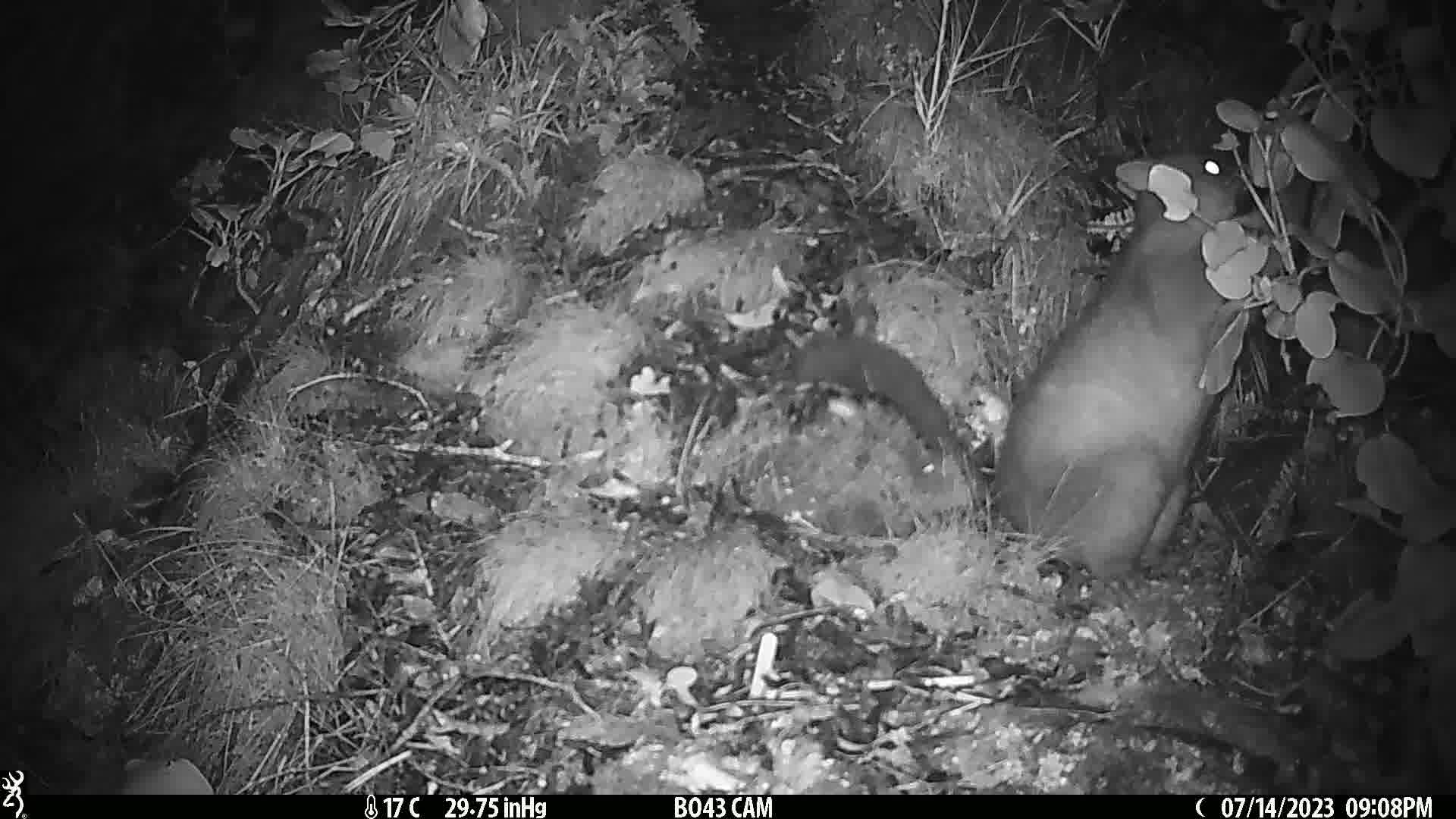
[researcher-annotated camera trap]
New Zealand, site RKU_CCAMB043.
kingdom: Animalia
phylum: Chordata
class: Mammalia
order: Diprotodontia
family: Phalangeridae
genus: Trichosurus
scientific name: Trichosurus vulpecula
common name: common brushtail possum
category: possum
Possum (common brushtail possum) (Trichosurus vulpecula).